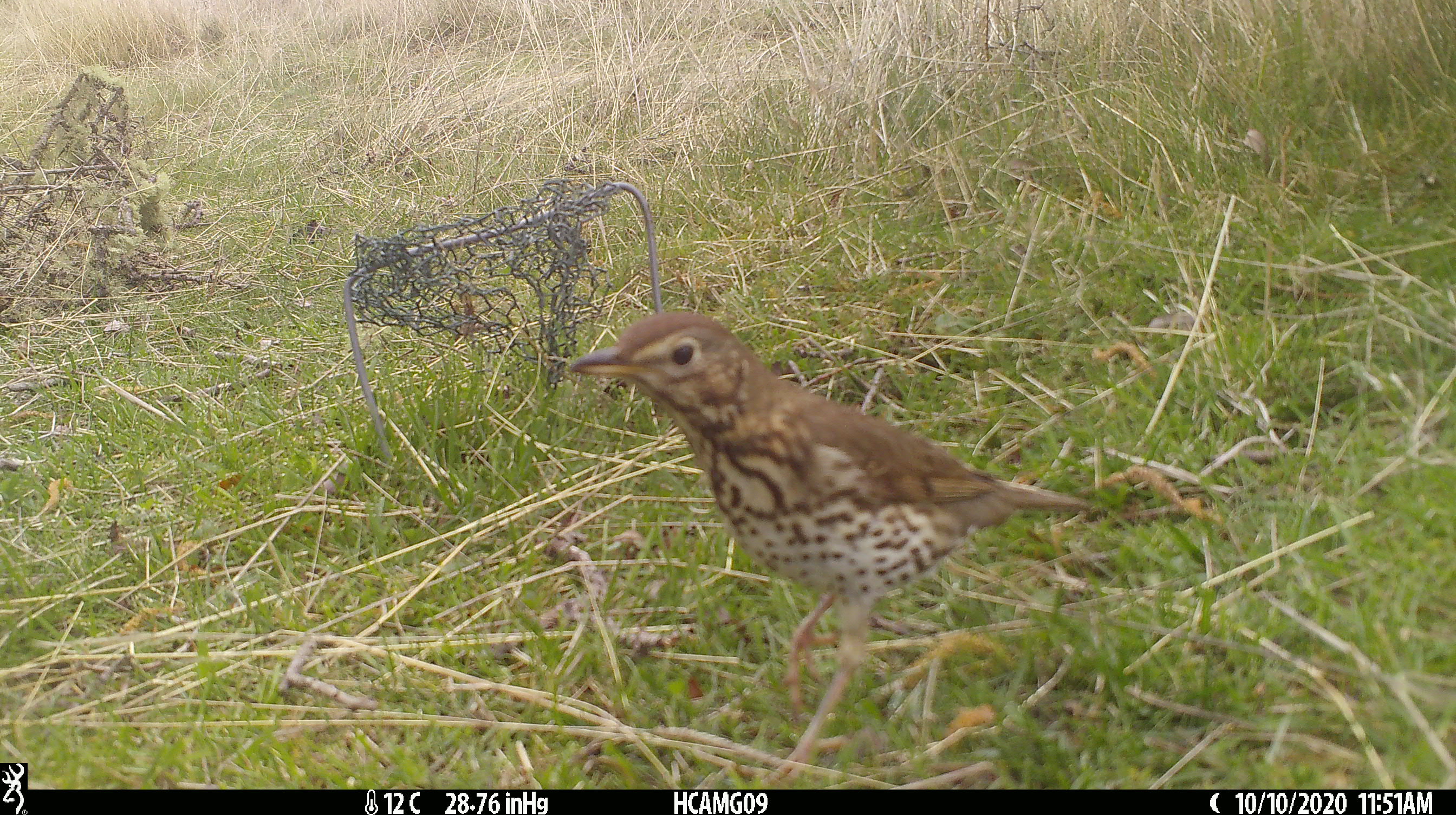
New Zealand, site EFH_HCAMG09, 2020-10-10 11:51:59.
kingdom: Animalia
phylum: Chordata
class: Aves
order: Passeriformes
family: Turdidae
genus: Turdus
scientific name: Turdus philomelos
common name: song thrush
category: thrush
Thrush (song thrush) (Turdus philomelos).